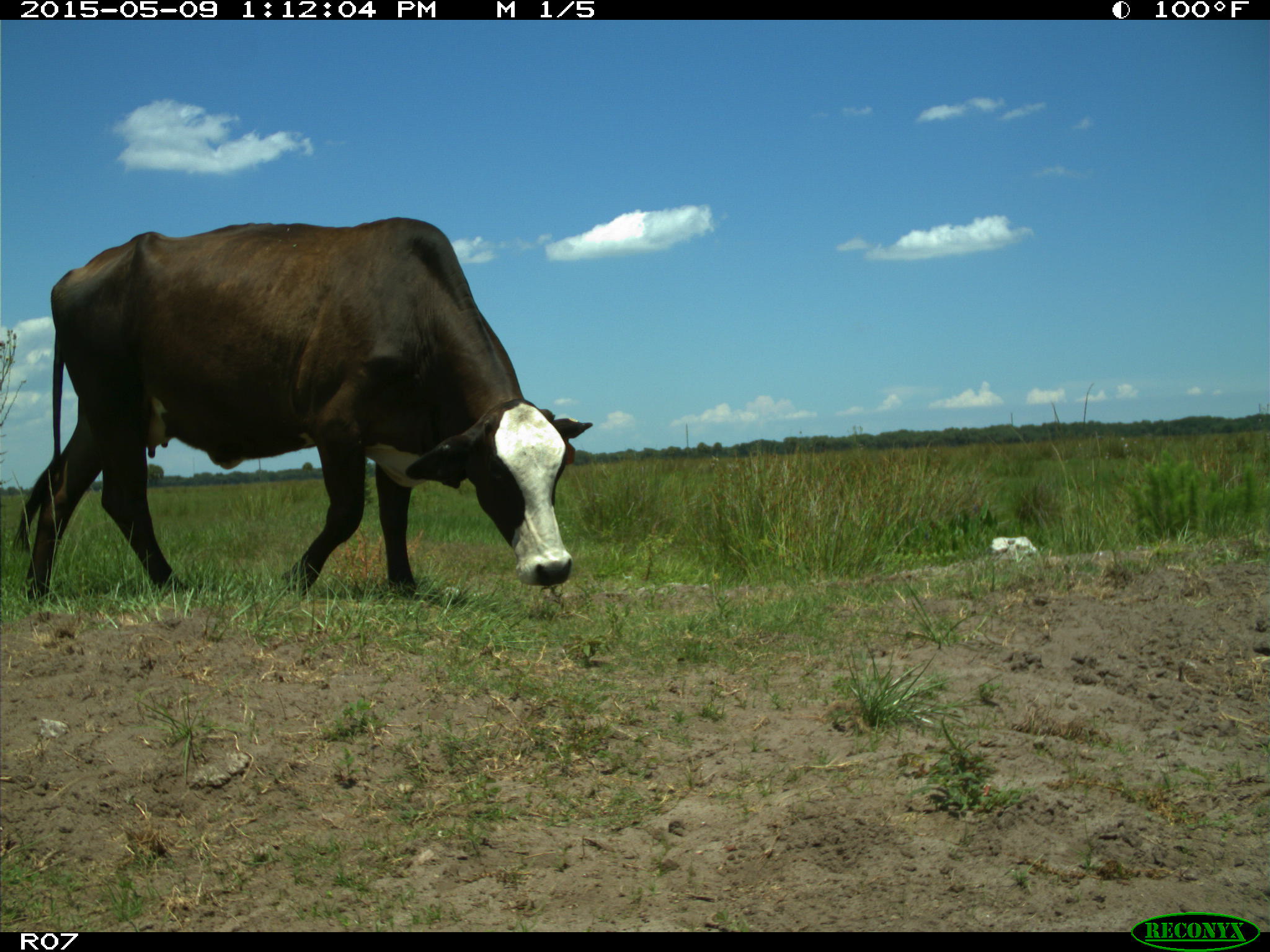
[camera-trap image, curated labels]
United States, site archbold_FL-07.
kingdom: Animalia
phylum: Chordata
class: Mammalia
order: Artiodactyla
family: Bovidae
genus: Bos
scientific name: Bos taurus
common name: domestic cow